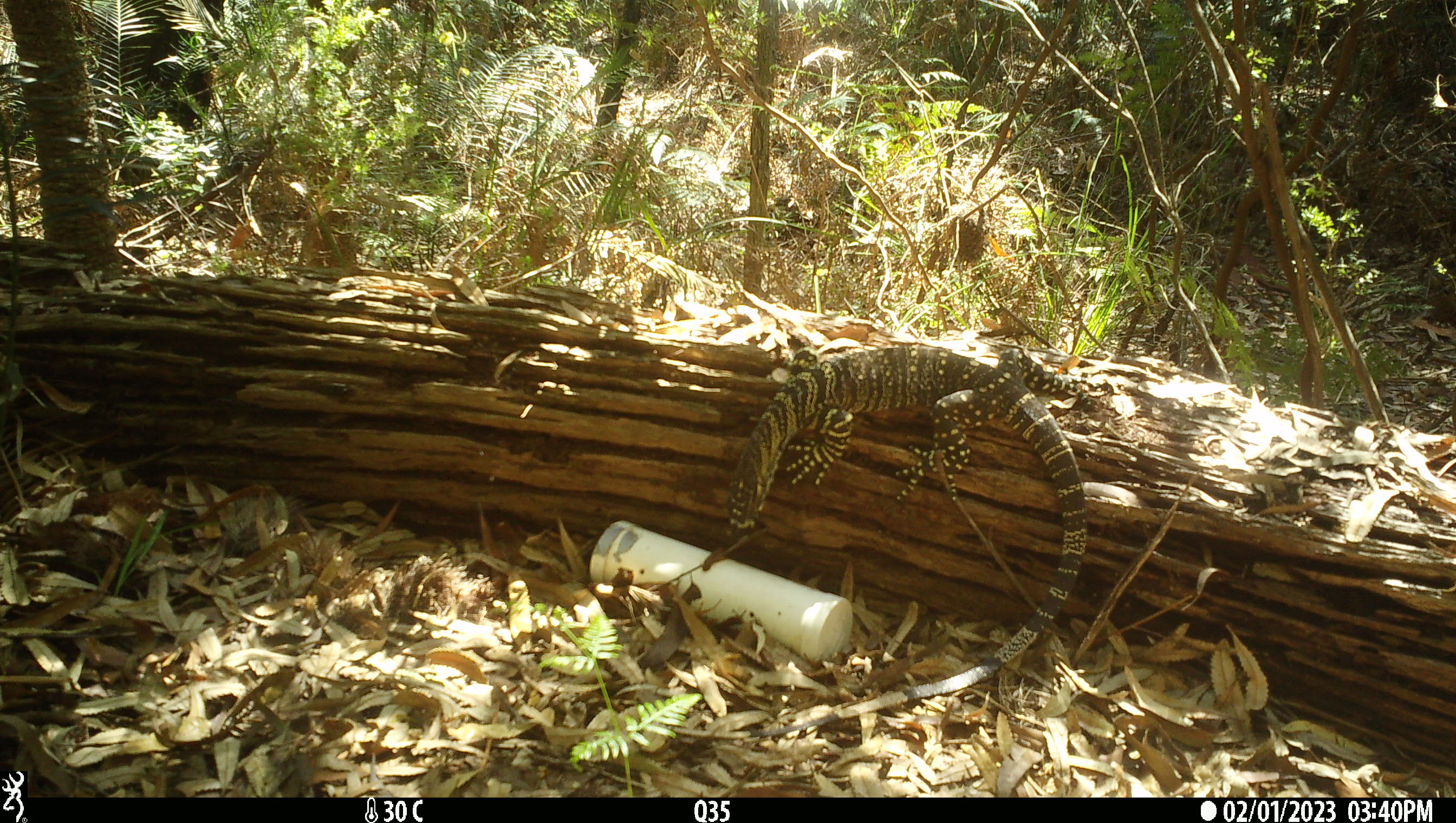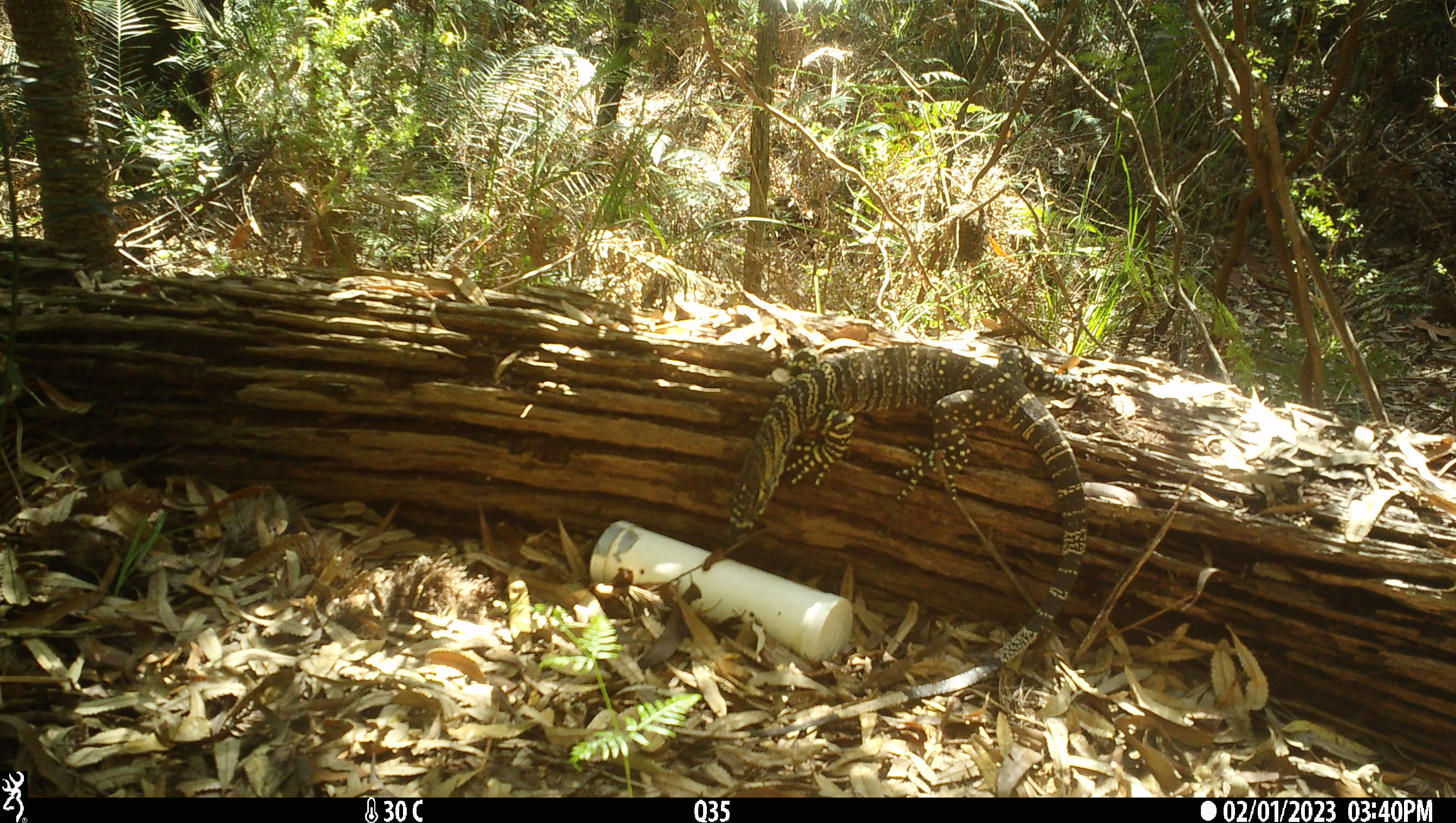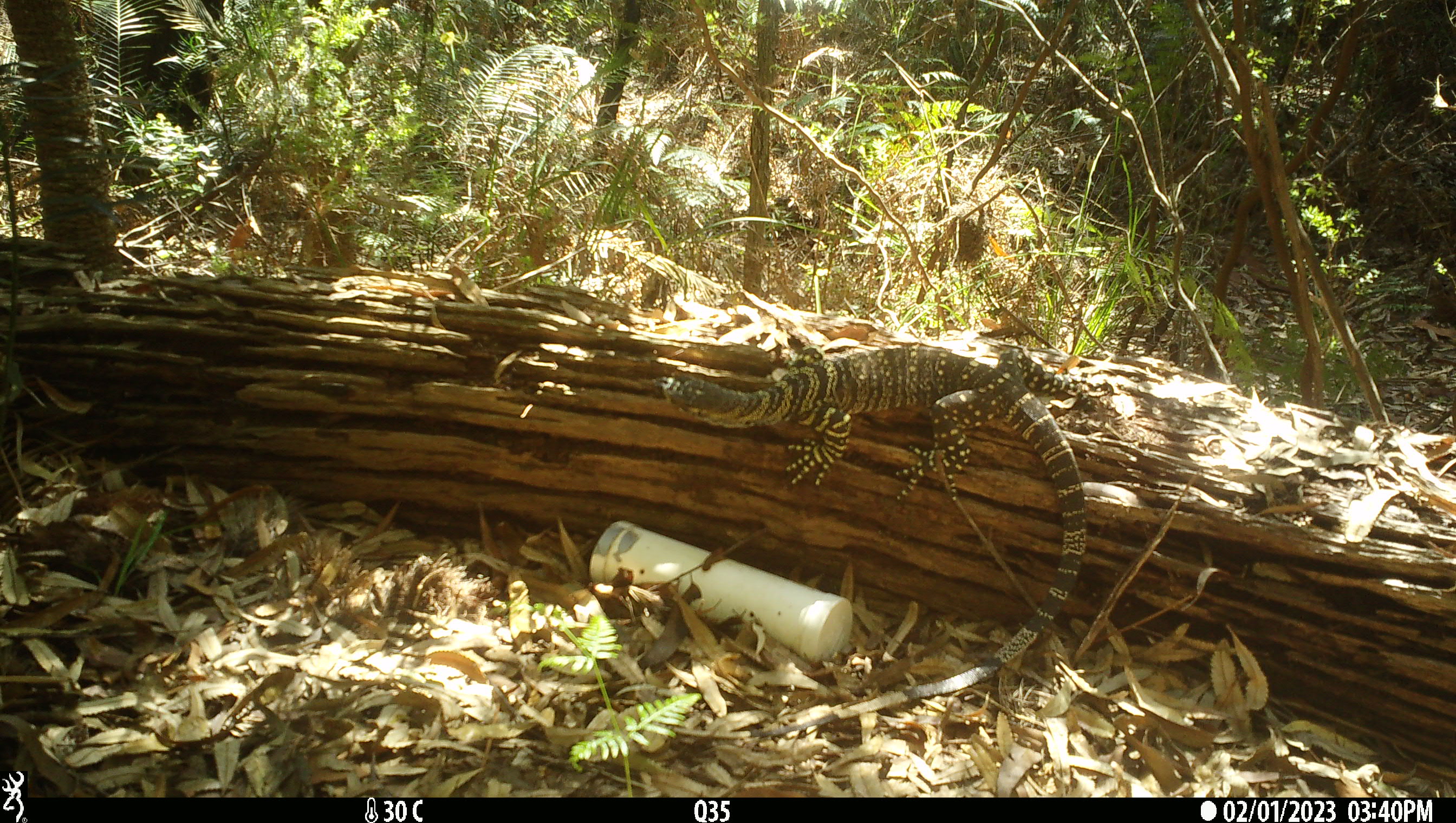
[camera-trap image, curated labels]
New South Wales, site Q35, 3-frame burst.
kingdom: Animalia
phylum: Chordata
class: Reptilia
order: Squamata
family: Varanidae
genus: Varanus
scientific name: Varanus varius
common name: lace monitor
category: goanna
Goanna (lace monitor) (Varanus varius).